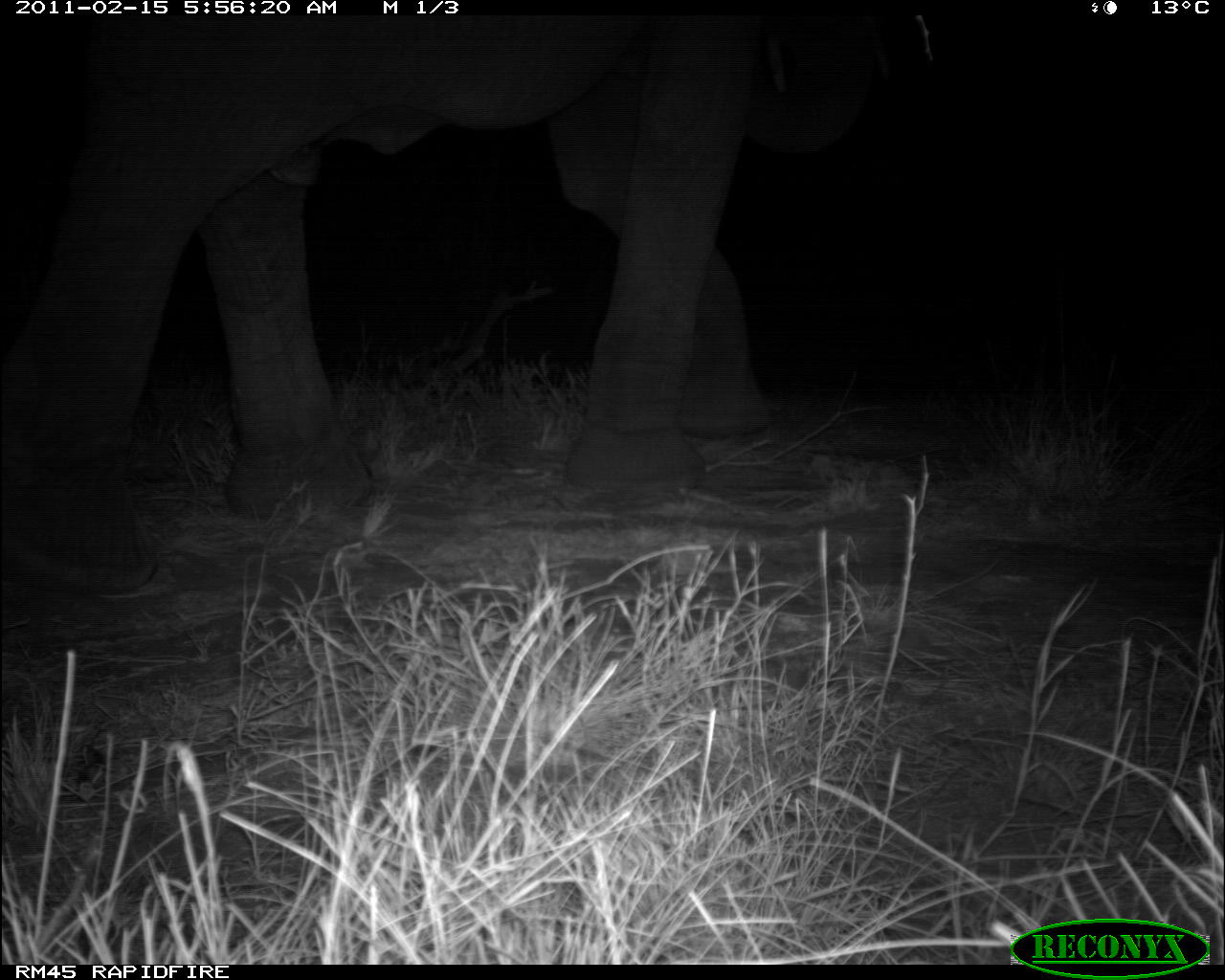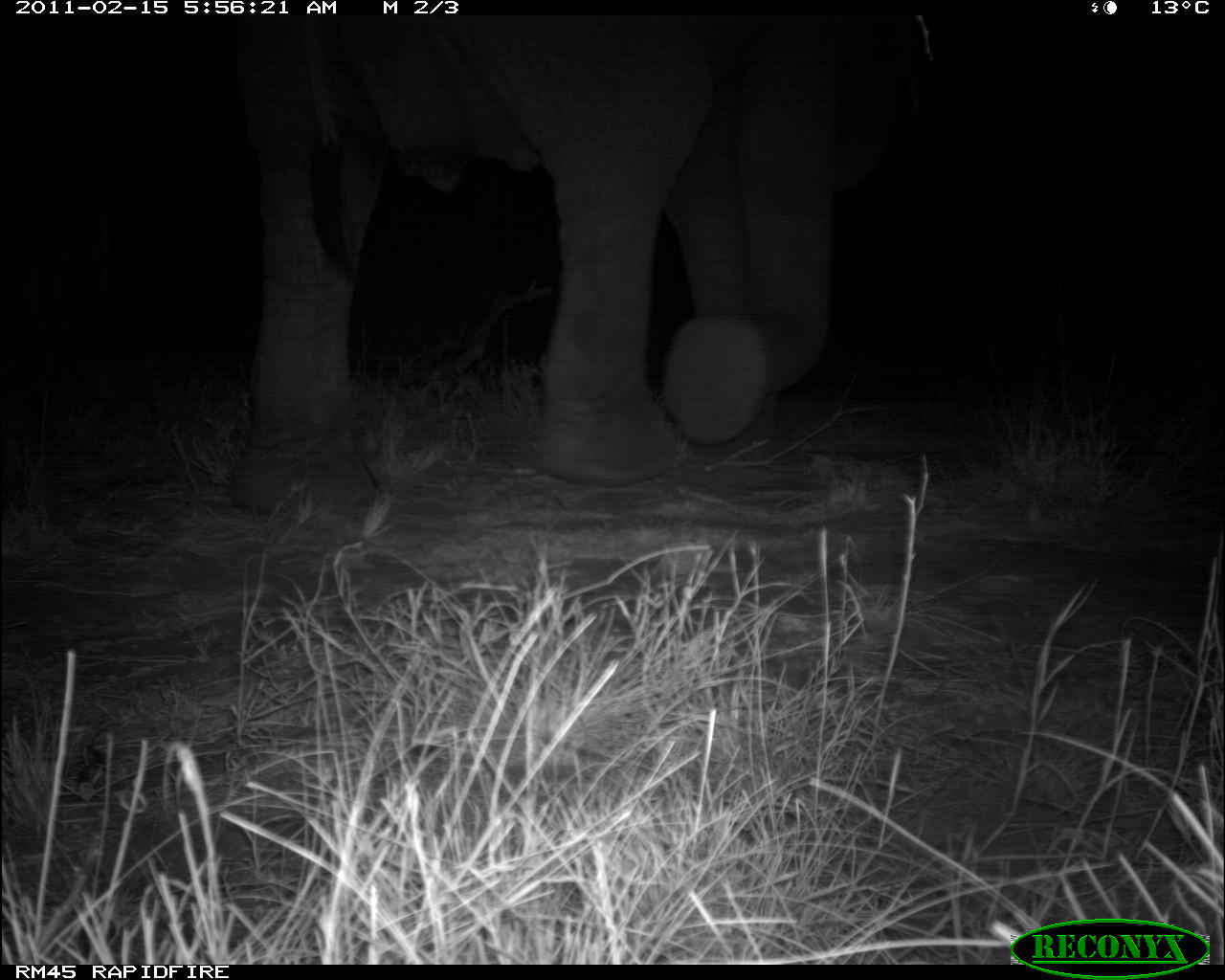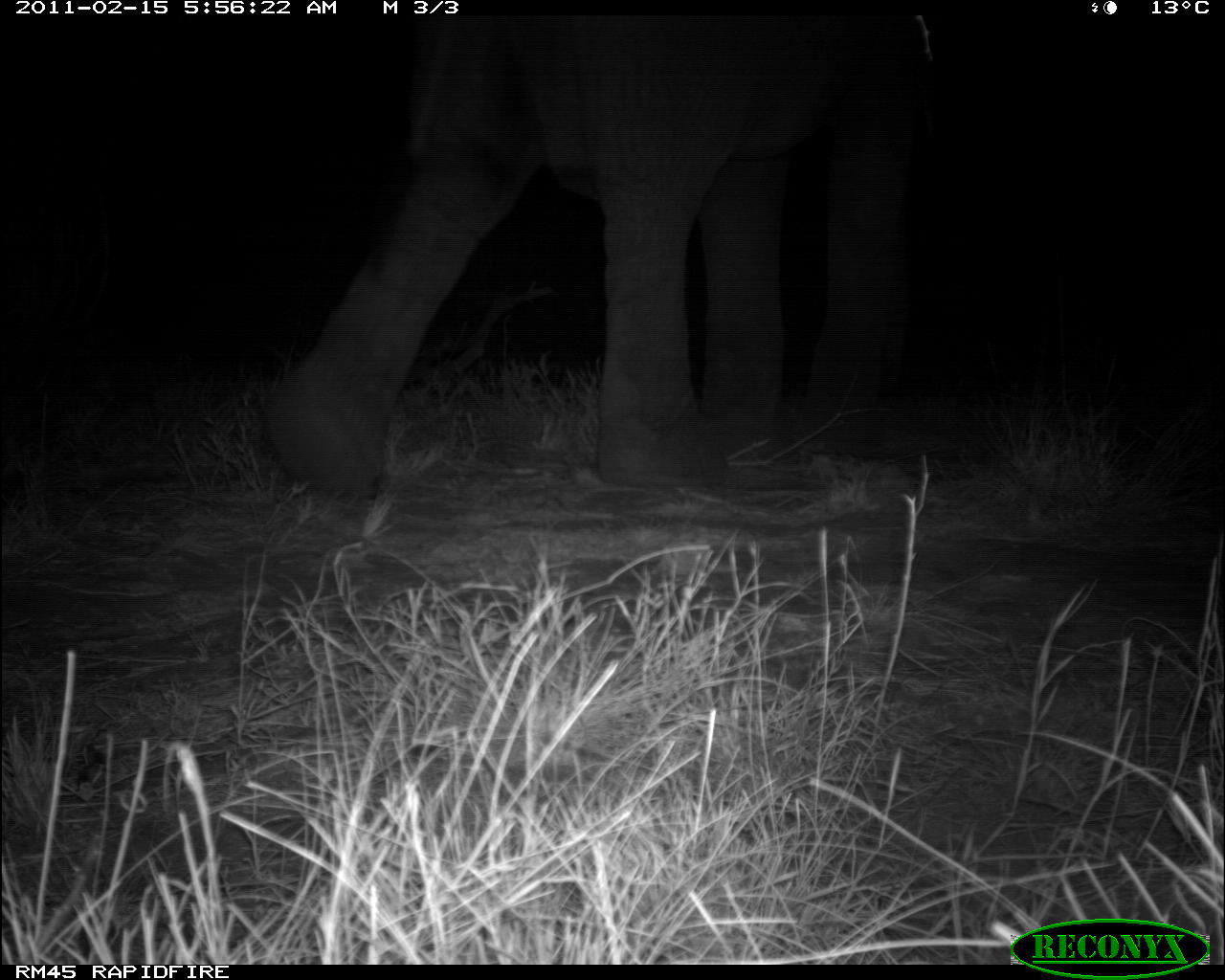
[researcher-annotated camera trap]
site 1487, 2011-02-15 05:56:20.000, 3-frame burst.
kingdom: Animalia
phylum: Chordata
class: Mammalia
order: Proboscidea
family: Elephantidae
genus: Loxodonta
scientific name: Loxodonta africana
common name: african bush elephant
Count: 1.